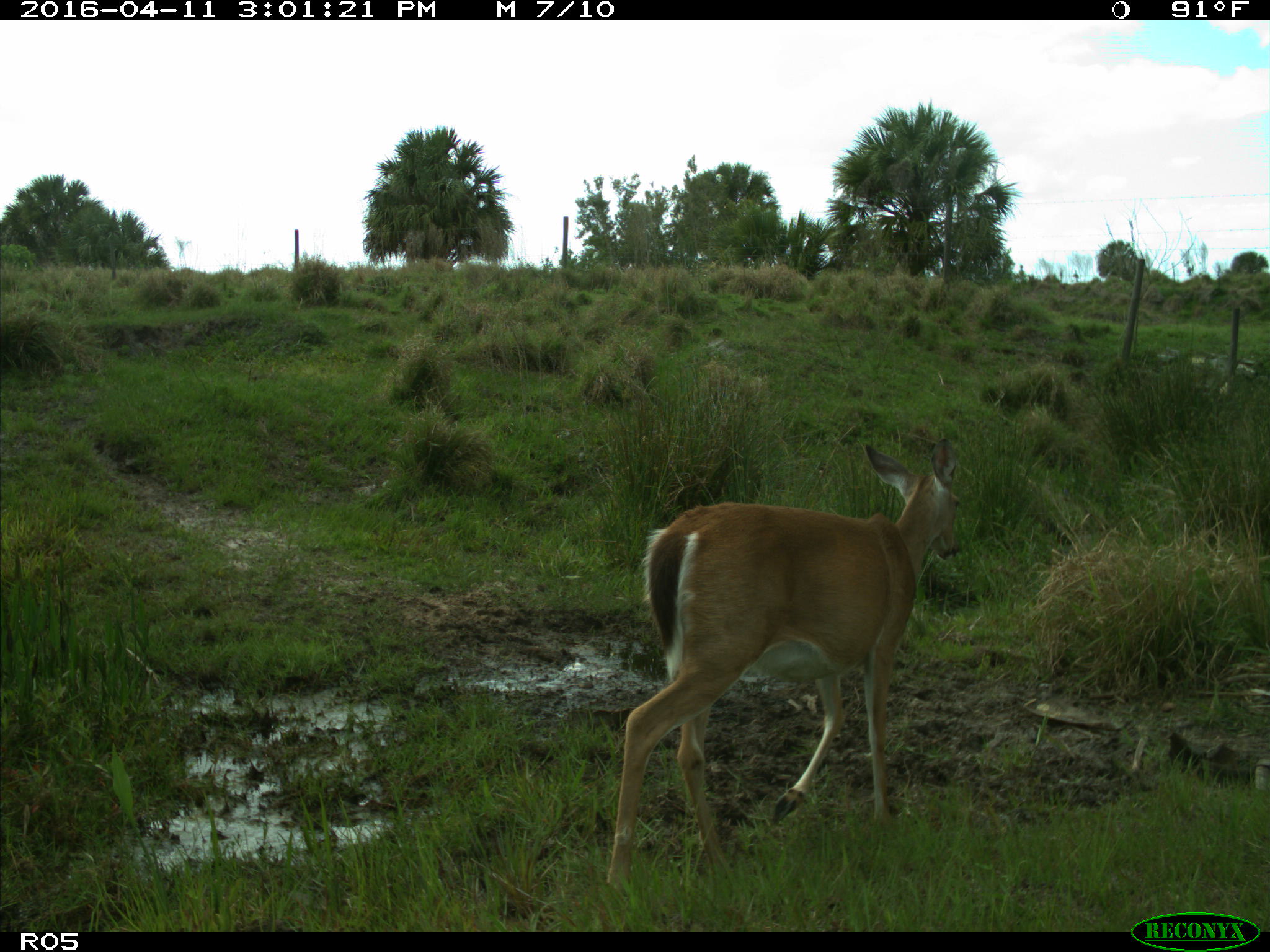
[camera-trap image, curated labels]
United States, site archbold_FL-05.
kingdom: Animalia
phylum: Chordata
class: Mammalia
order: Artiodactyla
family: Cervidae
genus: Odocoileus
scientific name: Odocoileus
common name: deer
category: unidentified deer